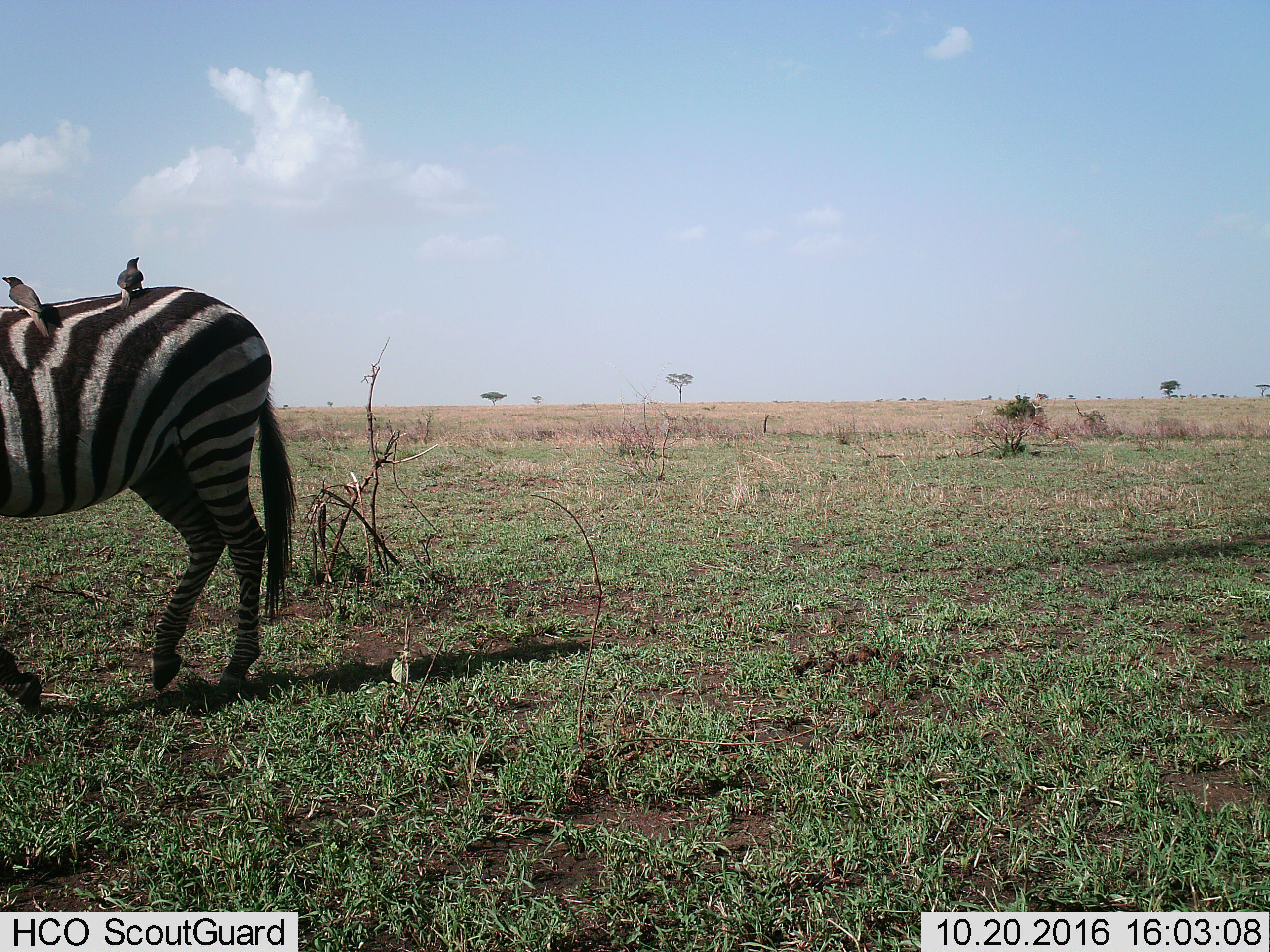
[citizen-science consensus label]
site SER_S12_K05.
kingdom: Animalia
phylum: Chordata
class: Aves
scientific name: Aves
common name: bird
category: birdother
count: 2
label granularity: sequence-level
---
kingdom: Animalia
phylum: Chordata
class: Mammalia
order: Perissodactyla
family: Equidae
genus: Equus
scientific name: Equus quagga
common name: plains zebra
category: zebraplains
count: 1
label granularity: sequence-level